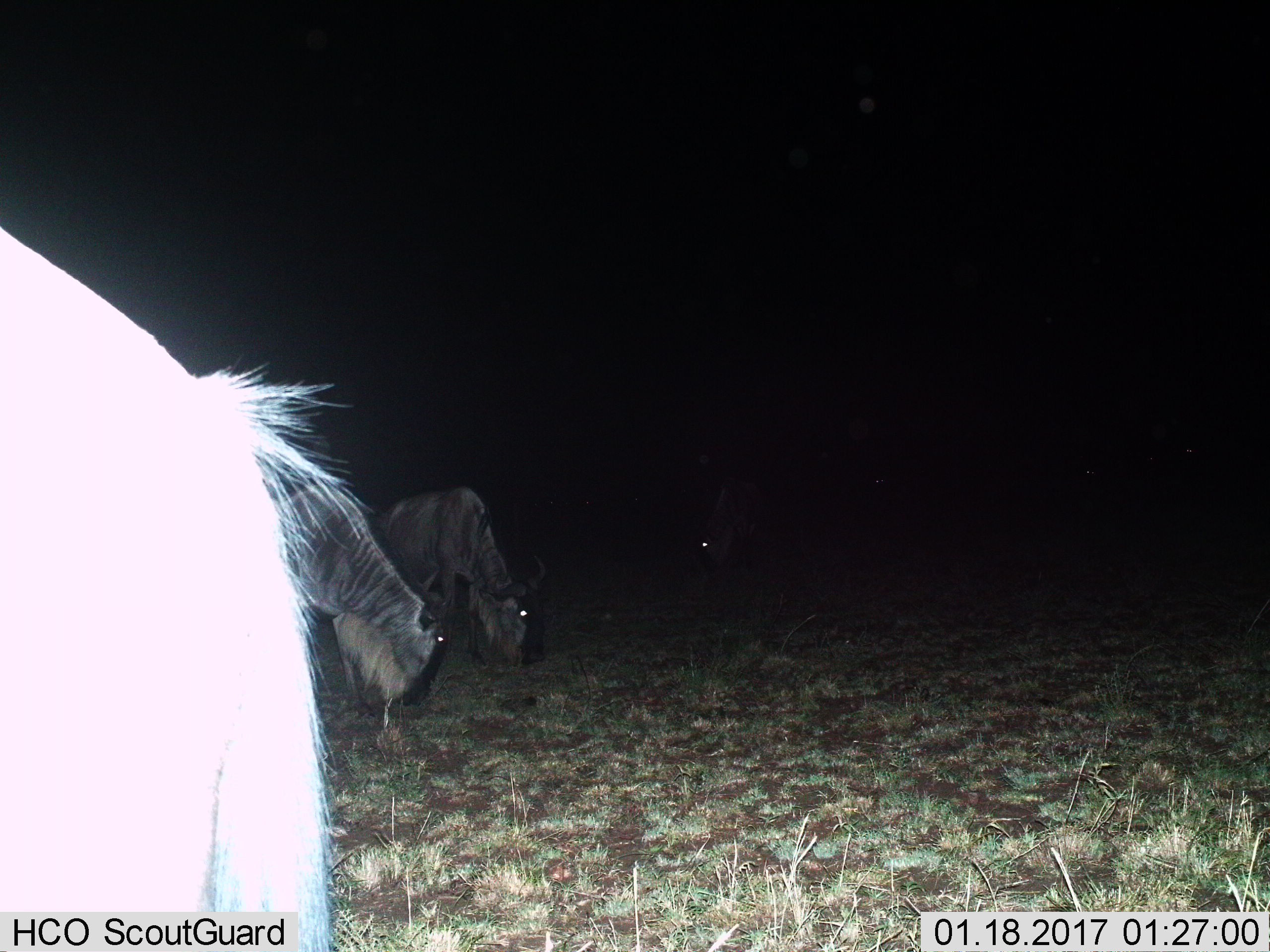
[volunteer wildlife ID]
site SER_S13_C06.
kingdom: Animalia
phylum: Chordata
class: Mammalia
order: Artiodactyla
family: Bovidae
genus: Connochaetes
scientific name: Connochaetes taurinus taurinus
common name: blue wildebeest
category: wildebeestblue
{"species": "wildebeestblue (blue wildebeest) (Connochaetes taurinus taurinus)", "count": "4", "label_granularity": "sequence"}